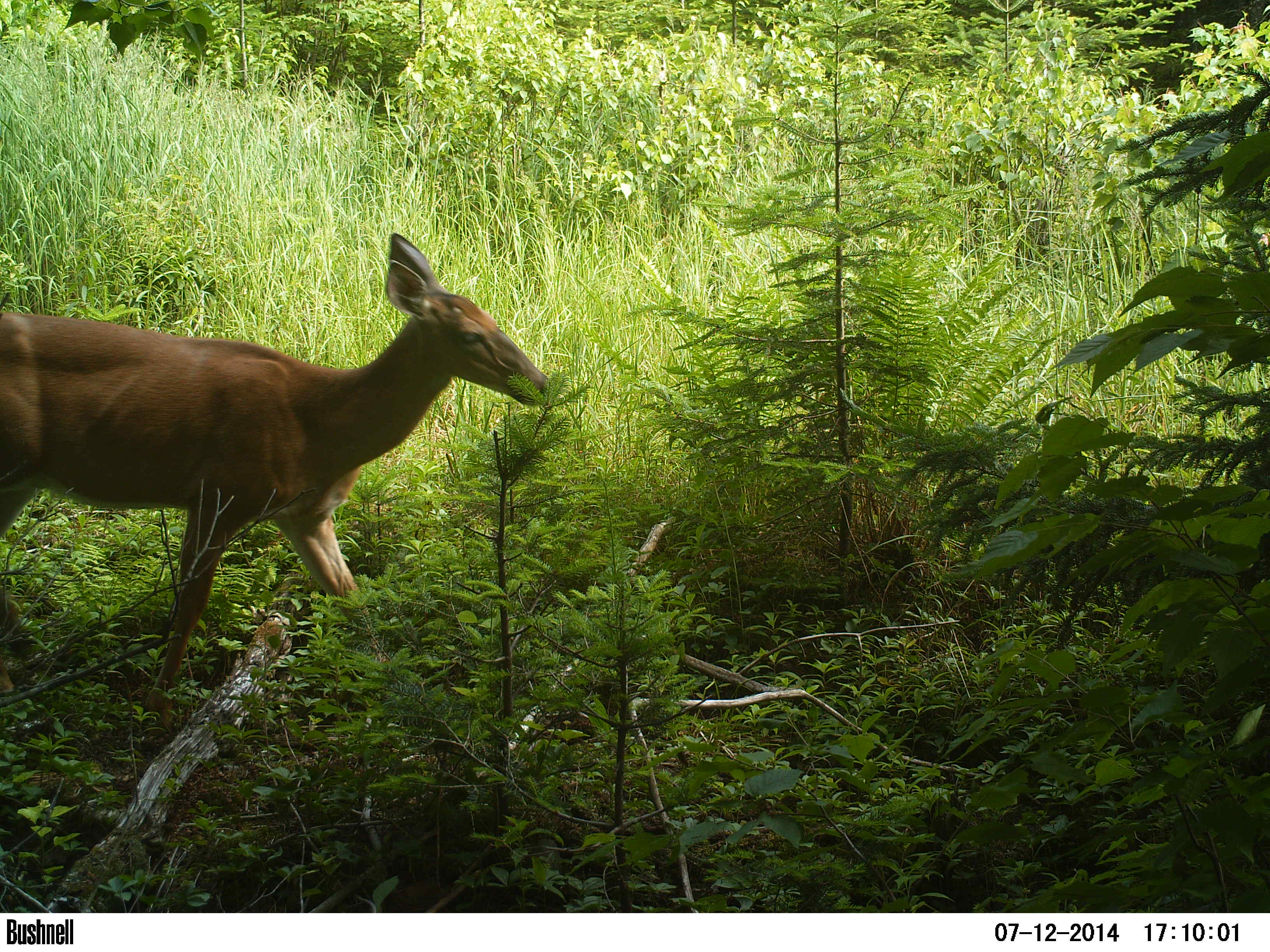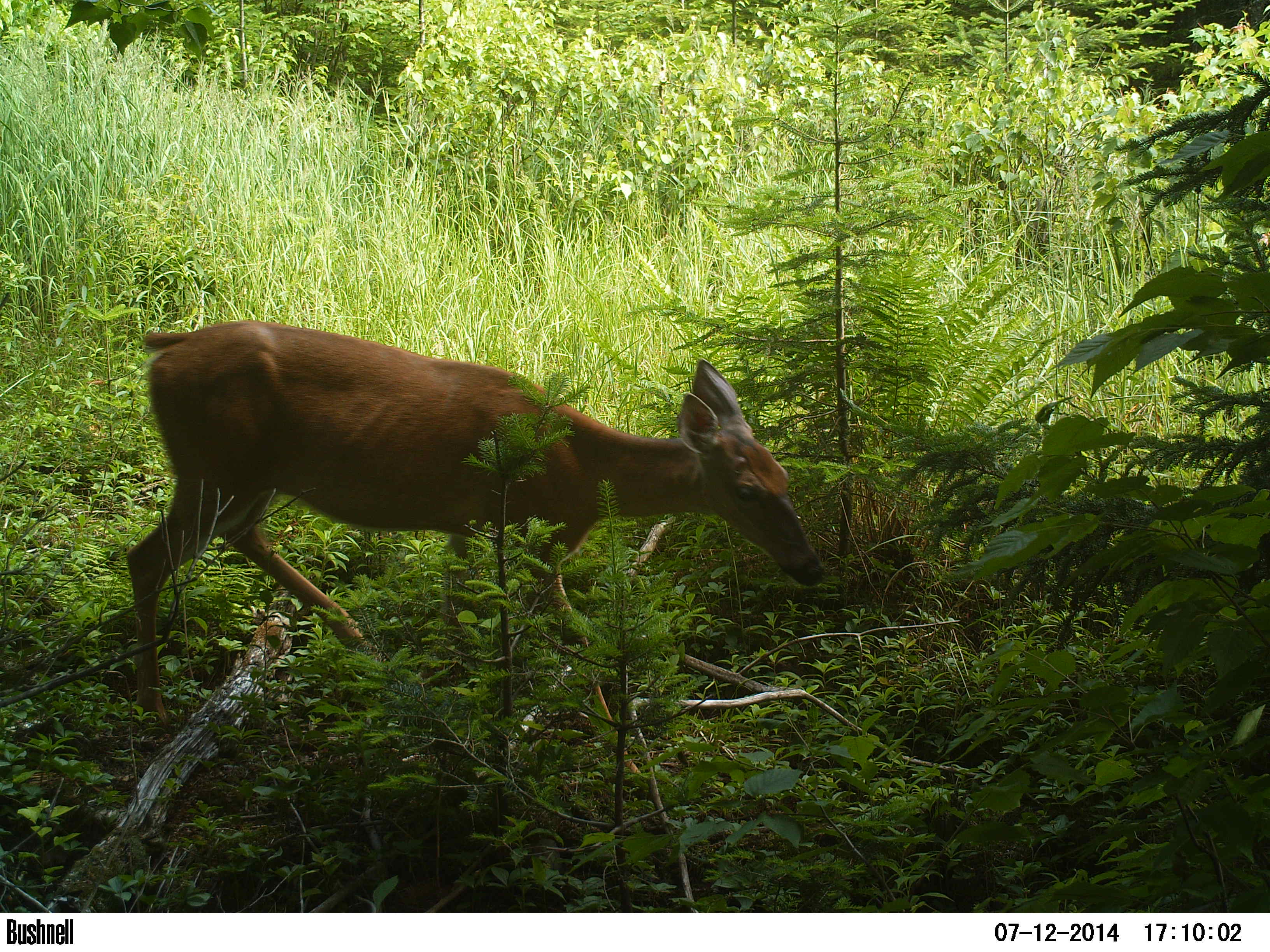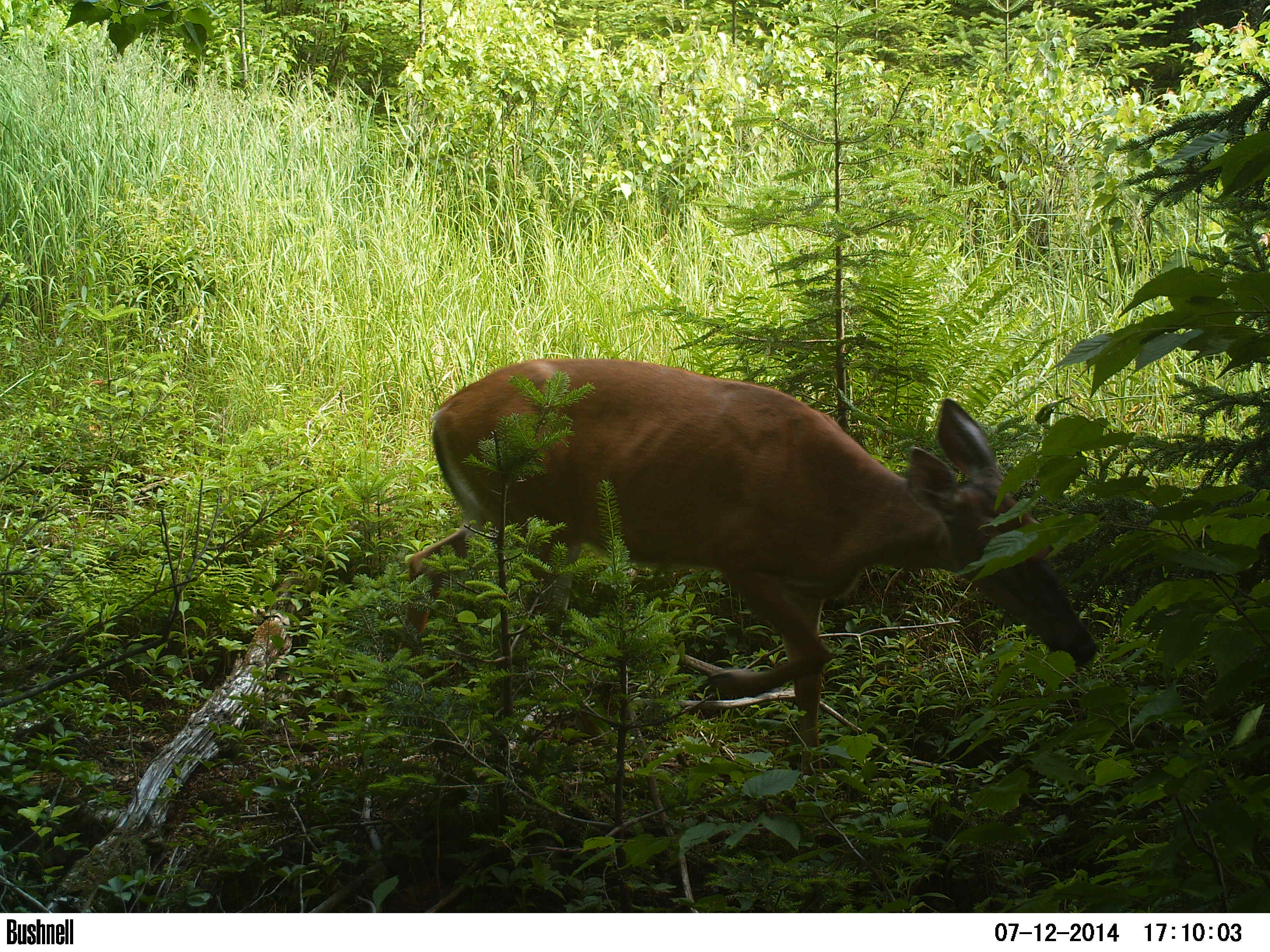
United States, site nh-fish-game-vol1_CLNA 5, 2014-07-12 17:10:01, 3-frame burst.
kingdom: Animalia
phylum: Chordata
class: Mammalia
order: Artiodactyla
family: Cervidae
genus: Odocoileus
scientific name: Odocoileus virginianus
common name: white-tailed deer